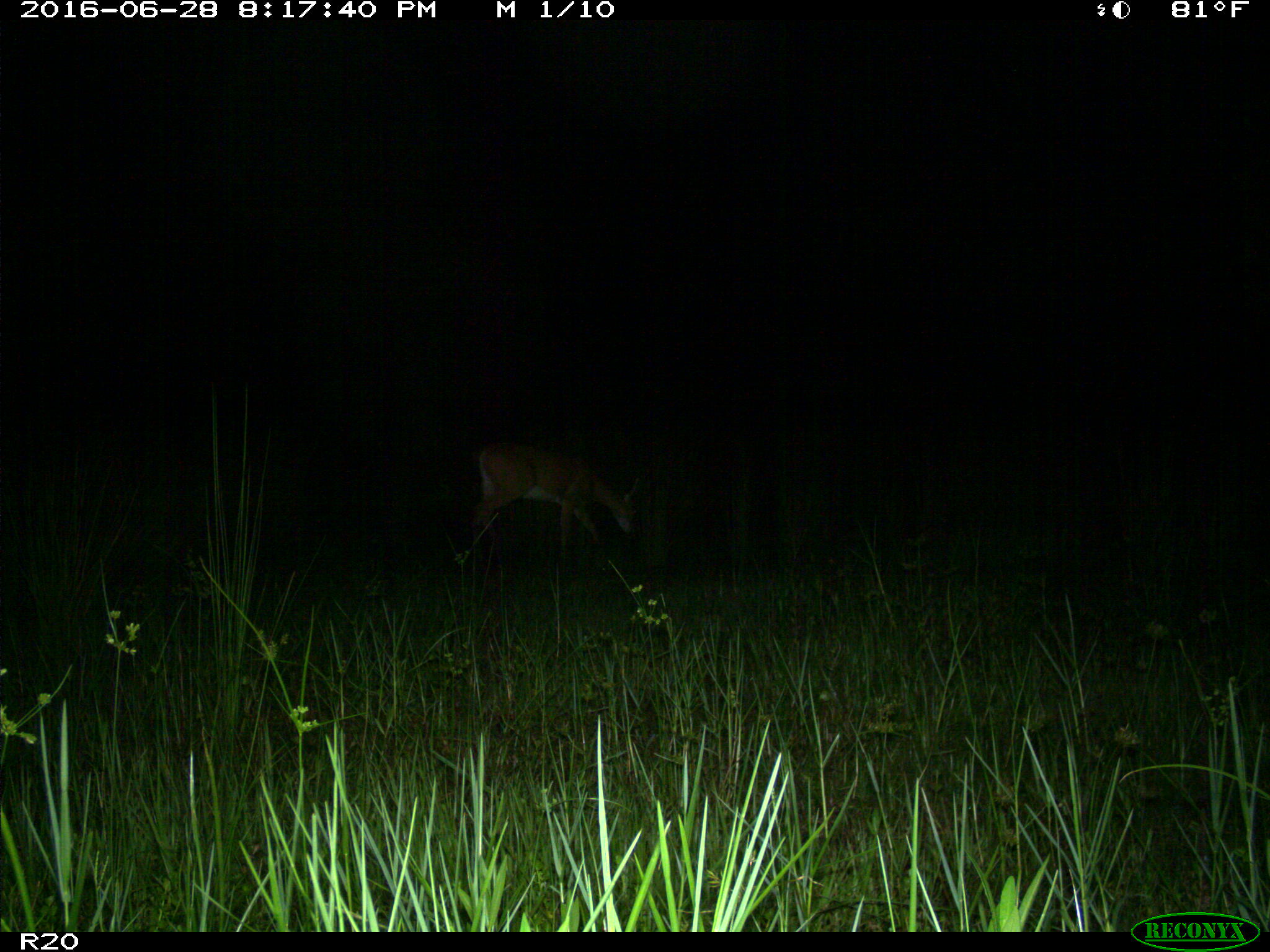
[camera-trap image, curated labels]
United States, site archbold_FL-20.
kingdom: Animalia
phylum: Chordata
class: Mammalia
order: Artiodactyla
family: Cervidae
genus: Odocoileus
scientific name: Odocoileus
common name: deer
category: unidentified deer